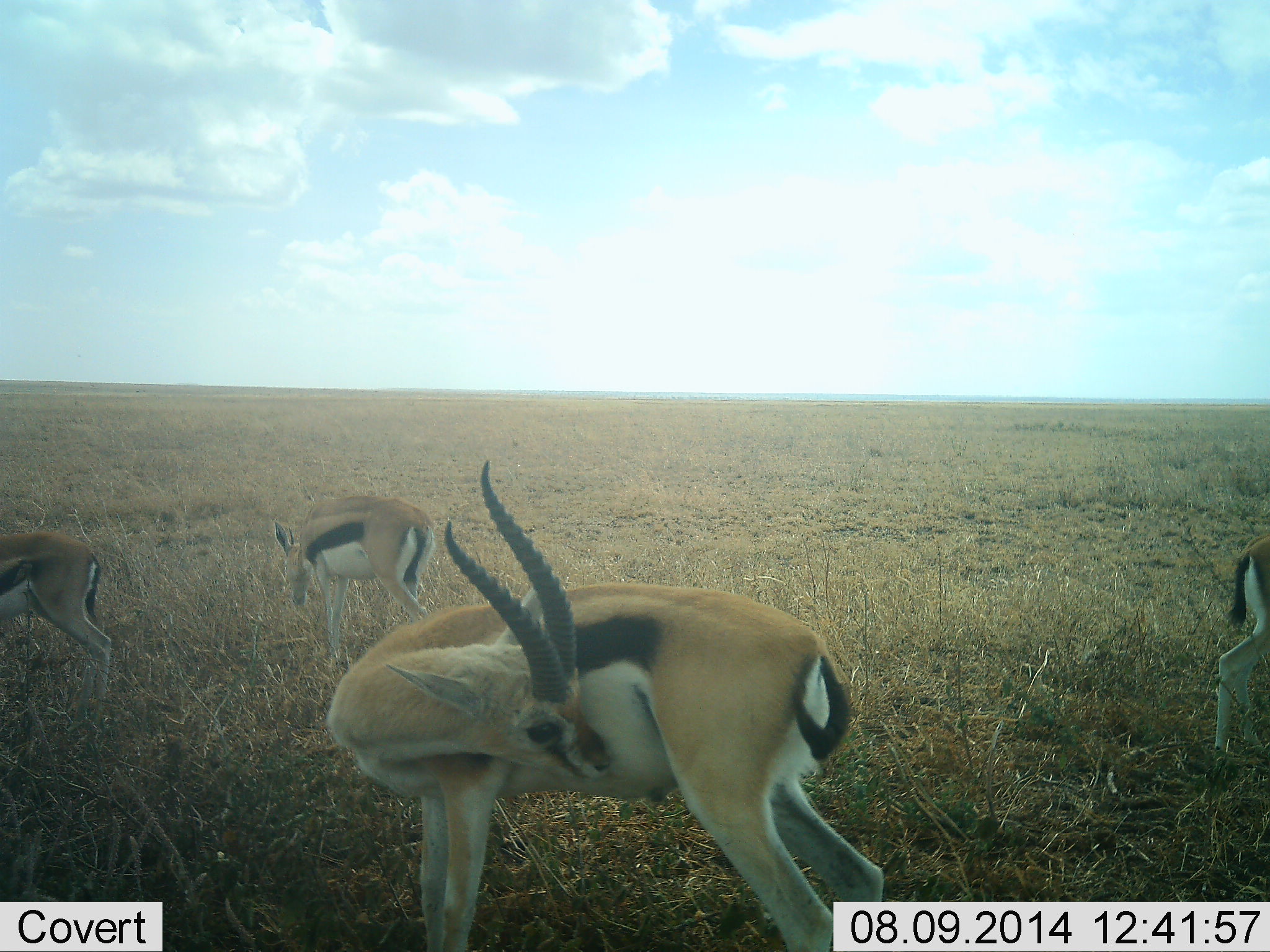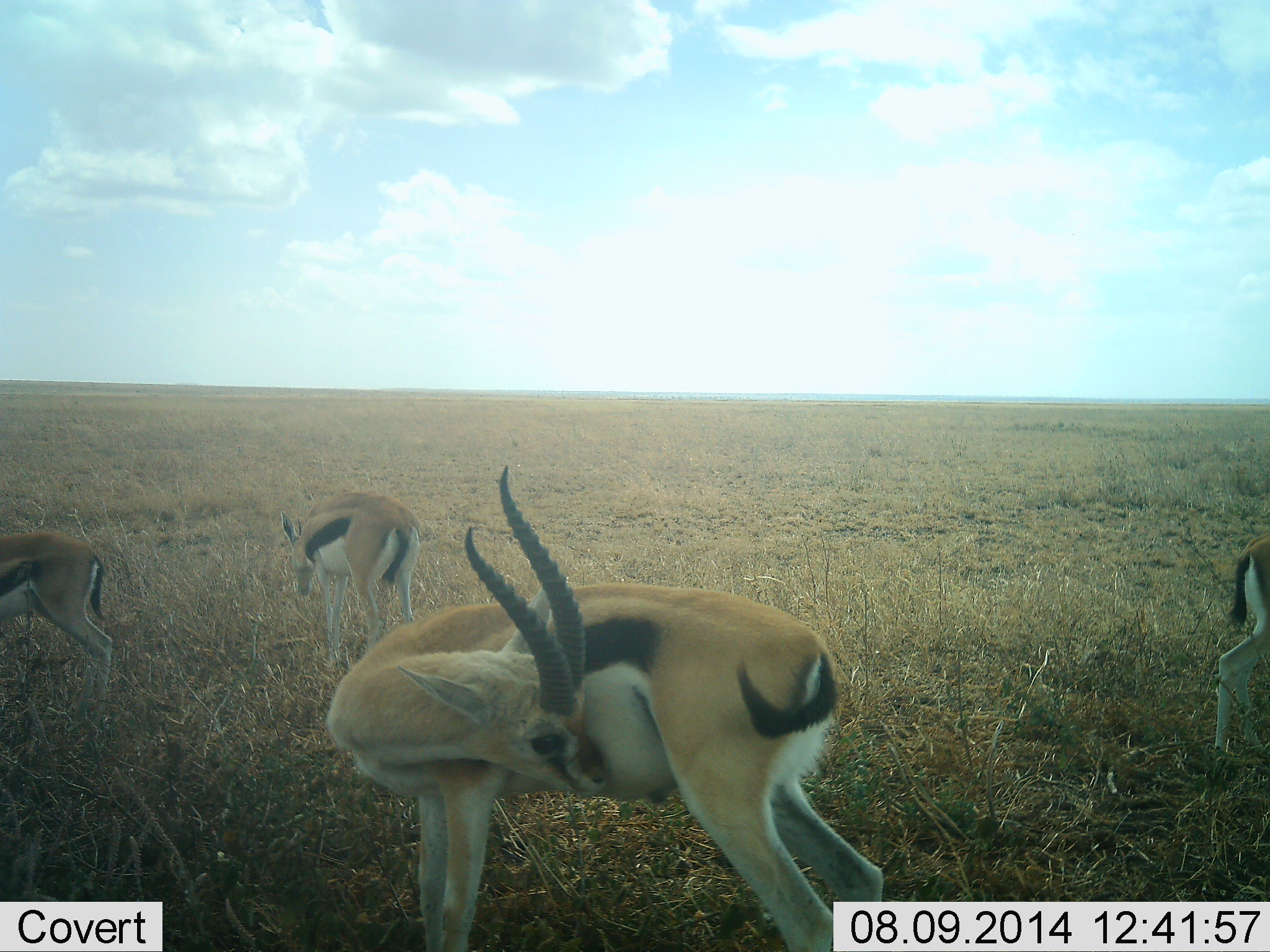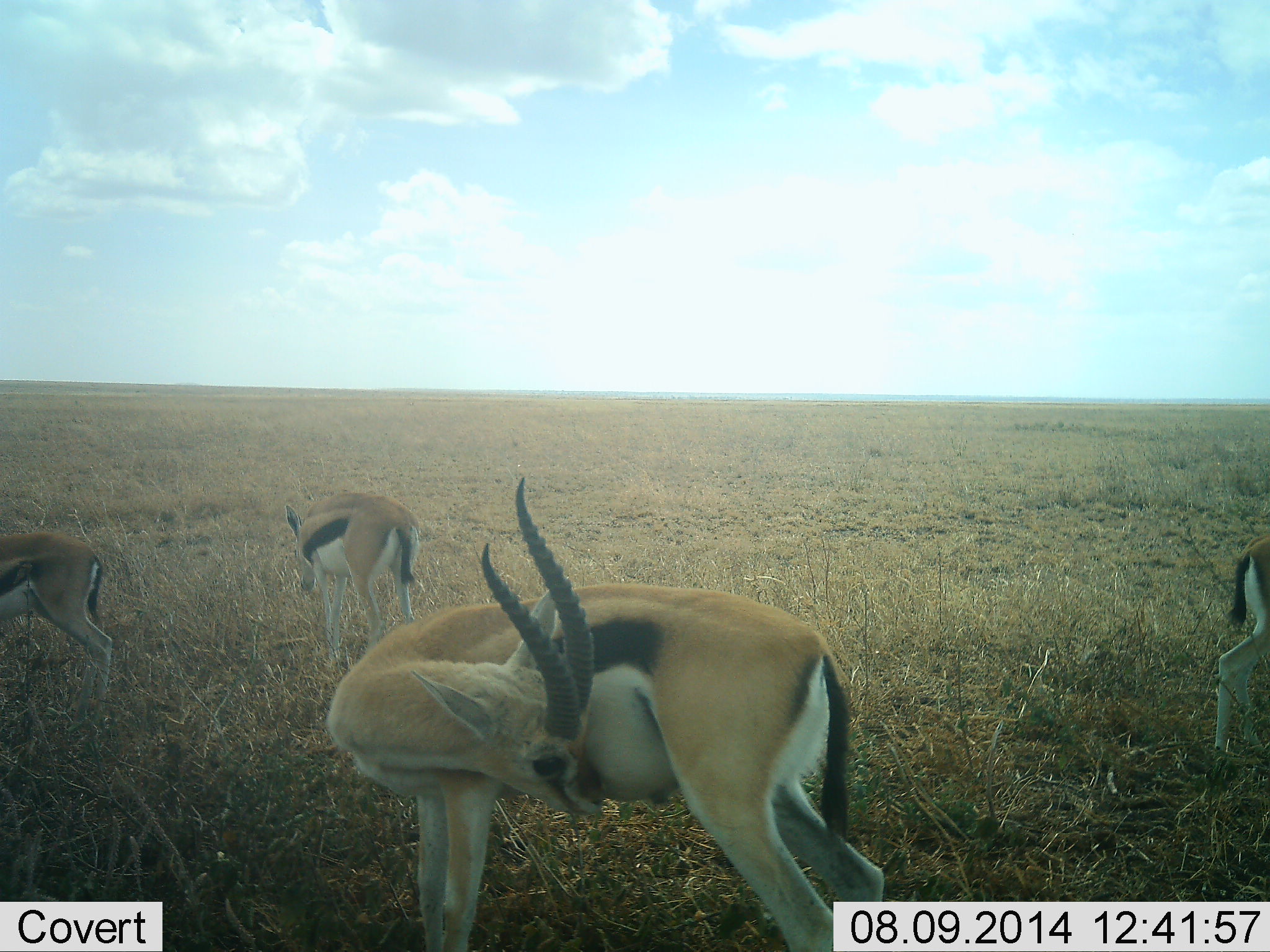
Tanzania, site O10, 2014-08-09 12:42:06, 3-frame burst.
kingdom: Animalia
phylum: Chordata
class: Mammalia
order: Artiodactyla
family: Bovidae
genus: Eudorcas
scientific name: Eudorcas thomsonii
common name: thomson's gazelle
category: gazellethomsons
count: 4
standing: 90%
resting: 10%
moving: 0%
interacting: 0%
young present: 0%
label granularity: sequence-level